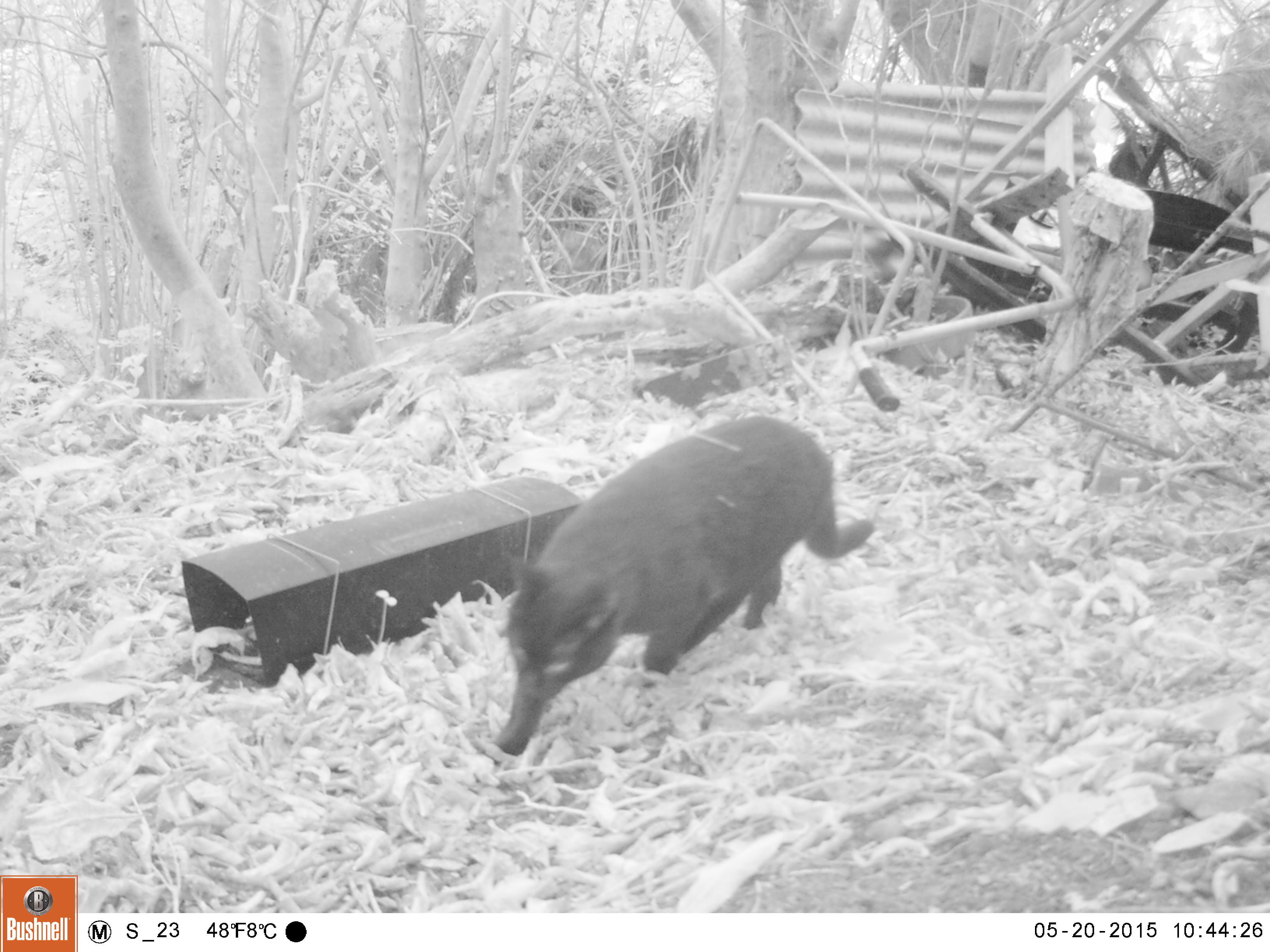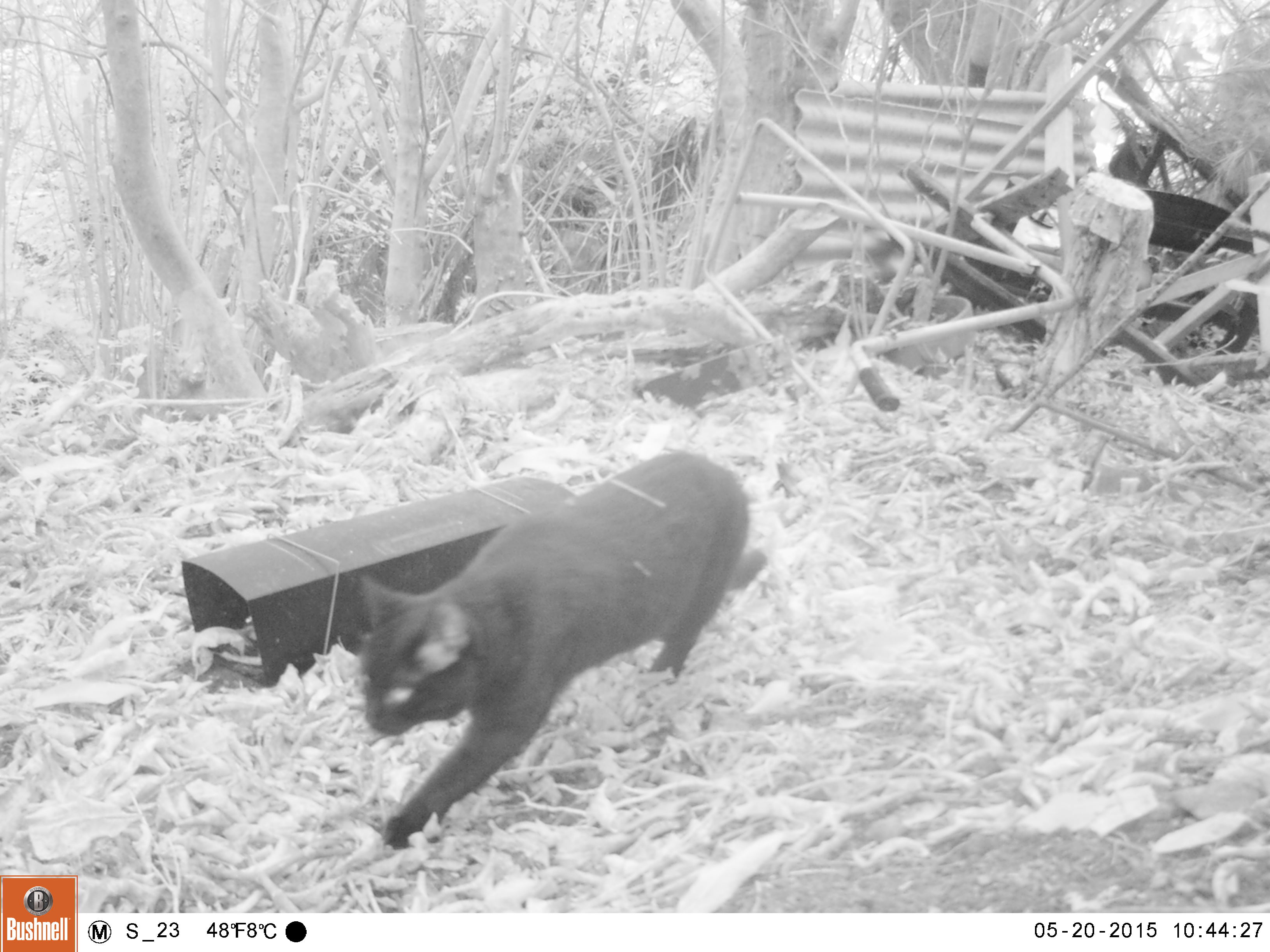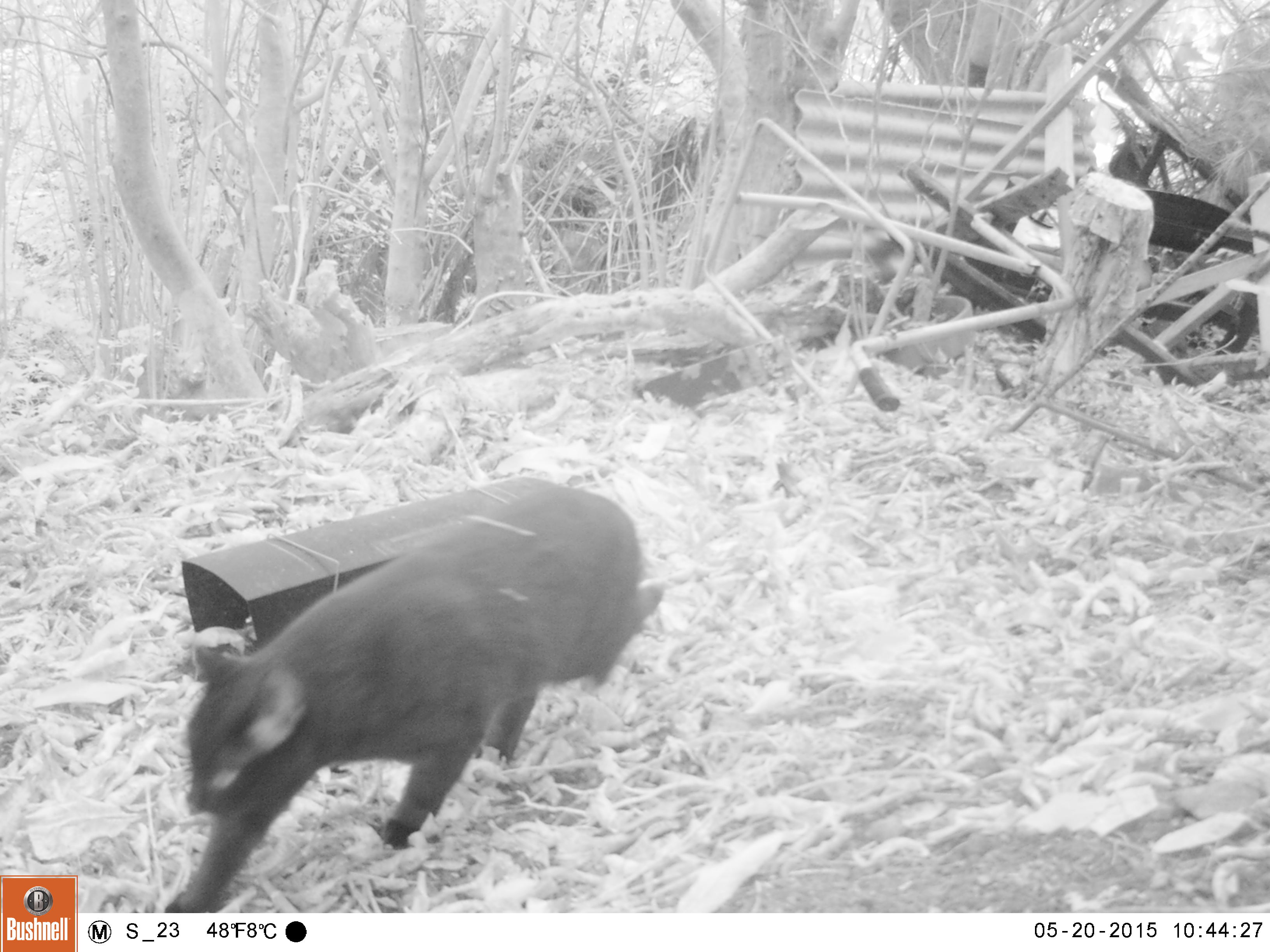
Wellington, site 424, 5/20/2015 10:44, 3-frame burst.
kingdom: Animalia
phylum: Chordata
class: Mammalia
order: Carnivora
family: Felidae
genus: Felis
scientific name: Felis catus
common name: cat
Cat (Felis catus).